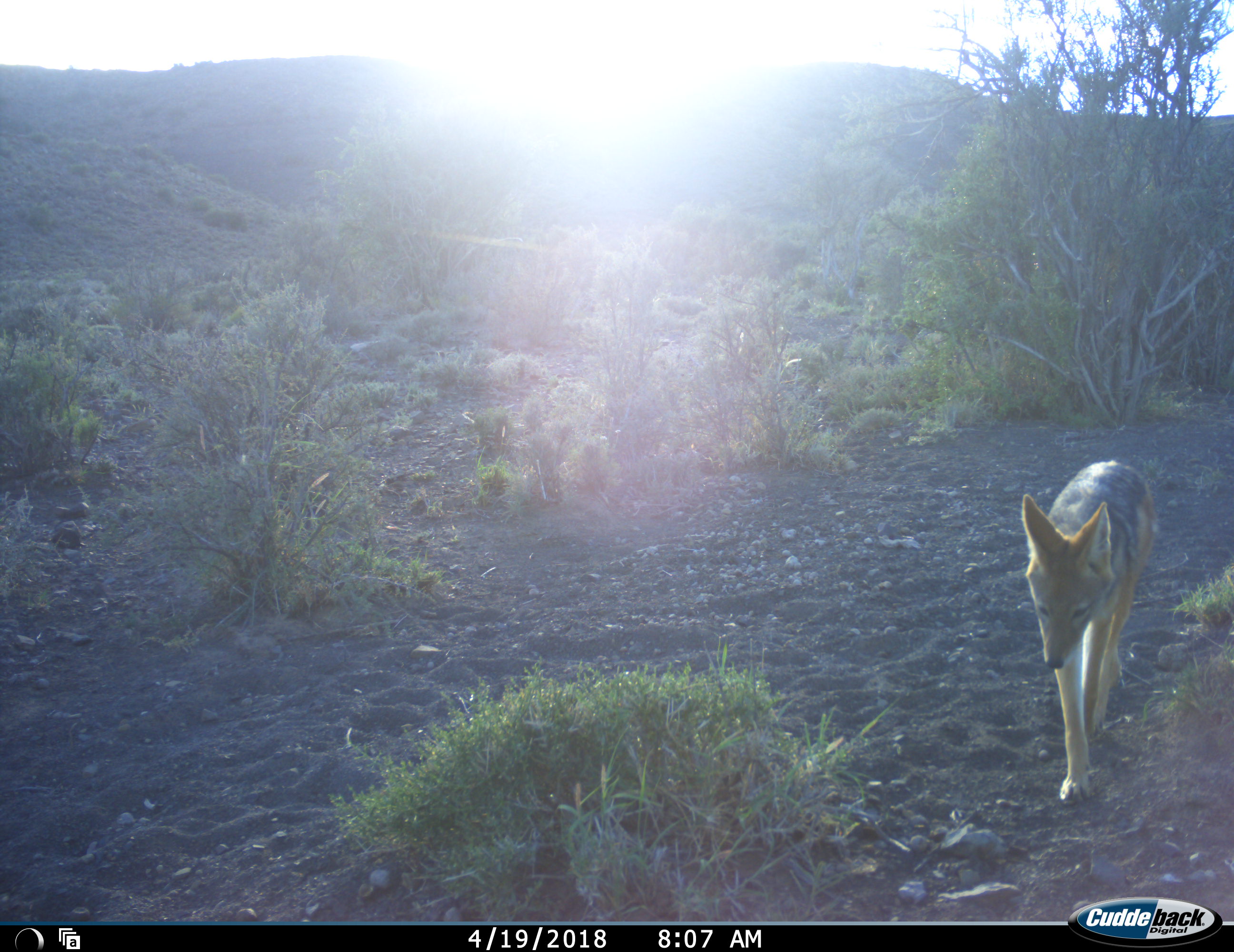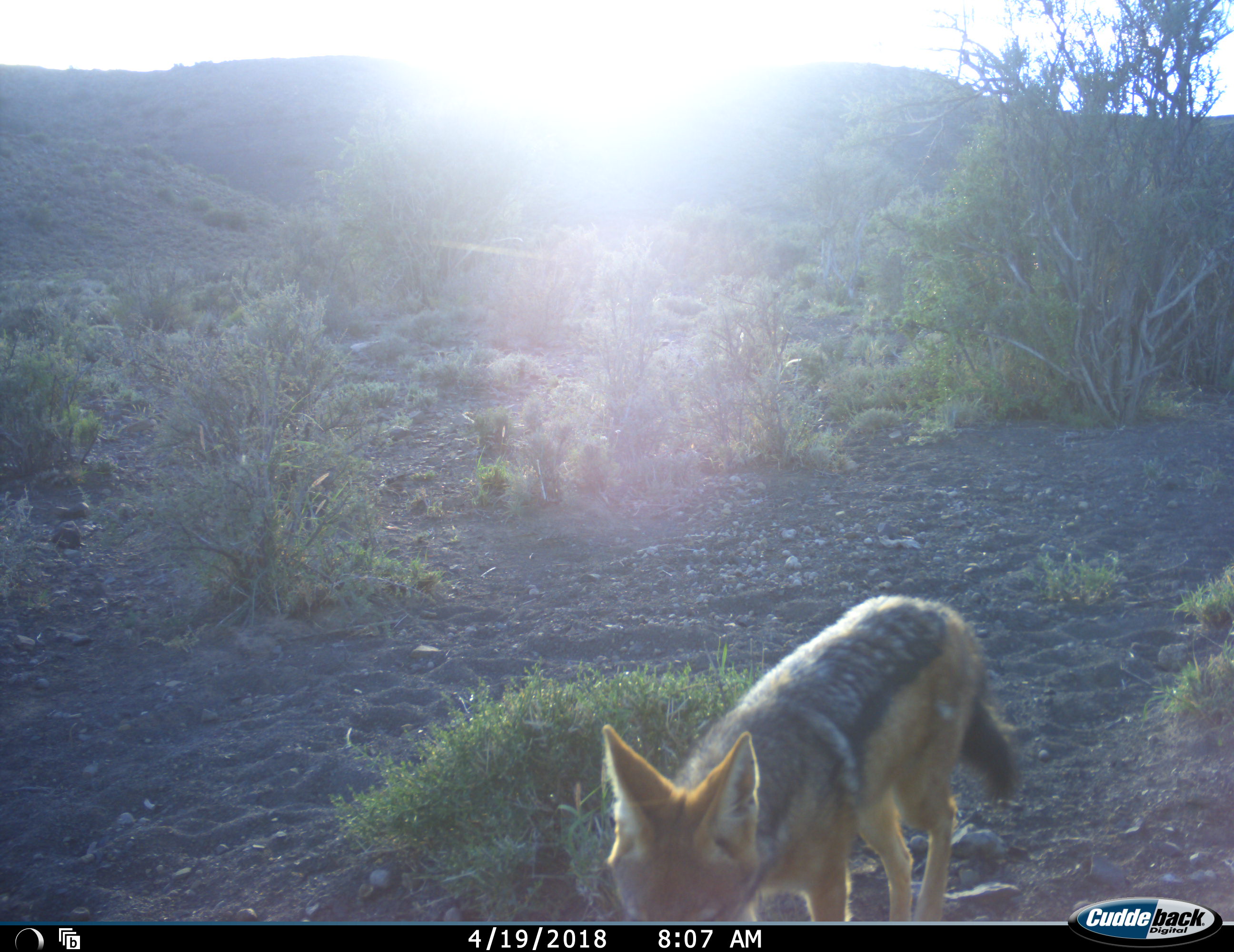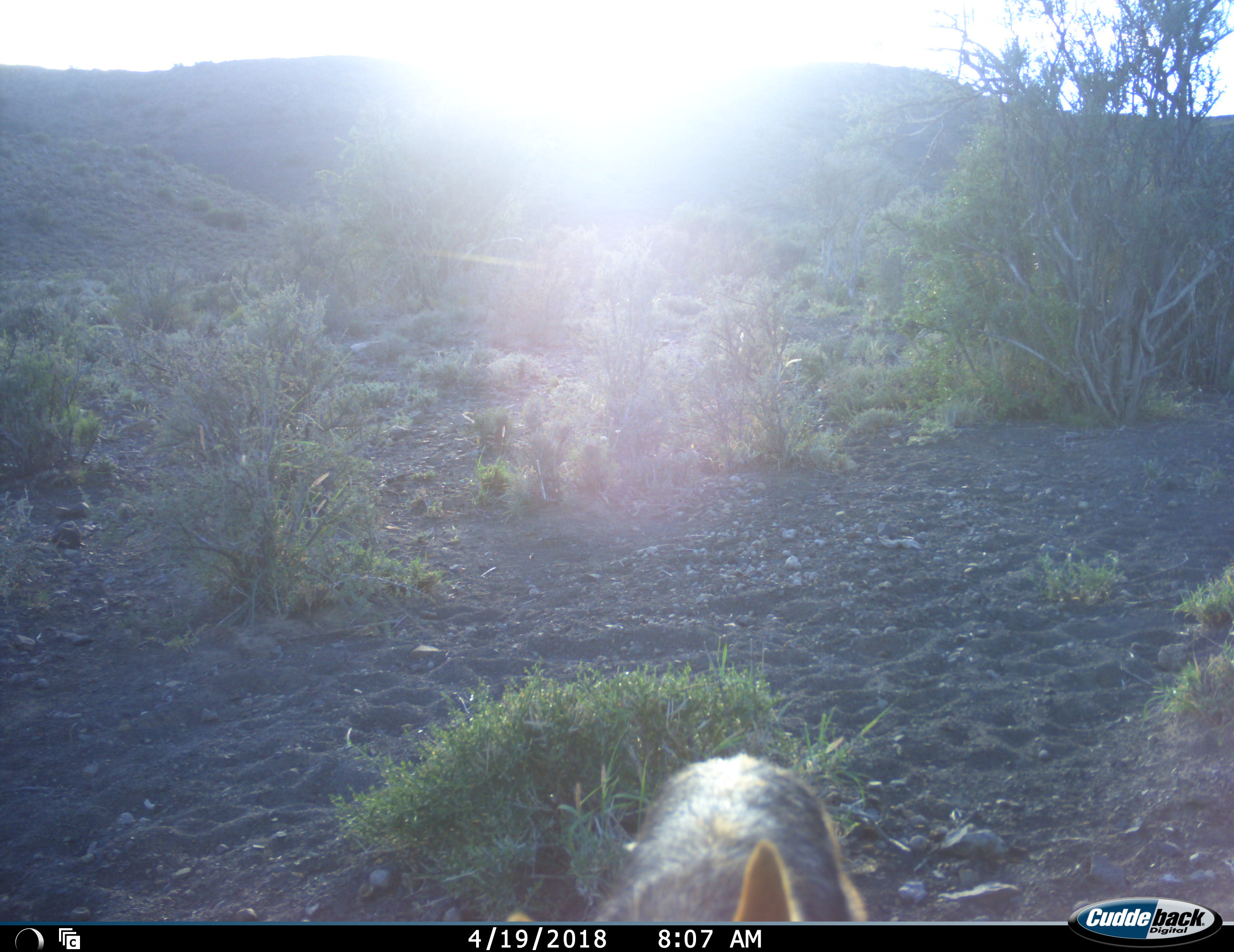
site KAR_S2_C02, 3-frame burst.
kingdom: Animalia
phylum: Chordata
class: Mammalia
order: Carnivora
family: Canidae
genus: Lupulella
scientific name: Lupulella mesomelas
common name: black-backed jackal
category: jackalblackbacked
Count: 1.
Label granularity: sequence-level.